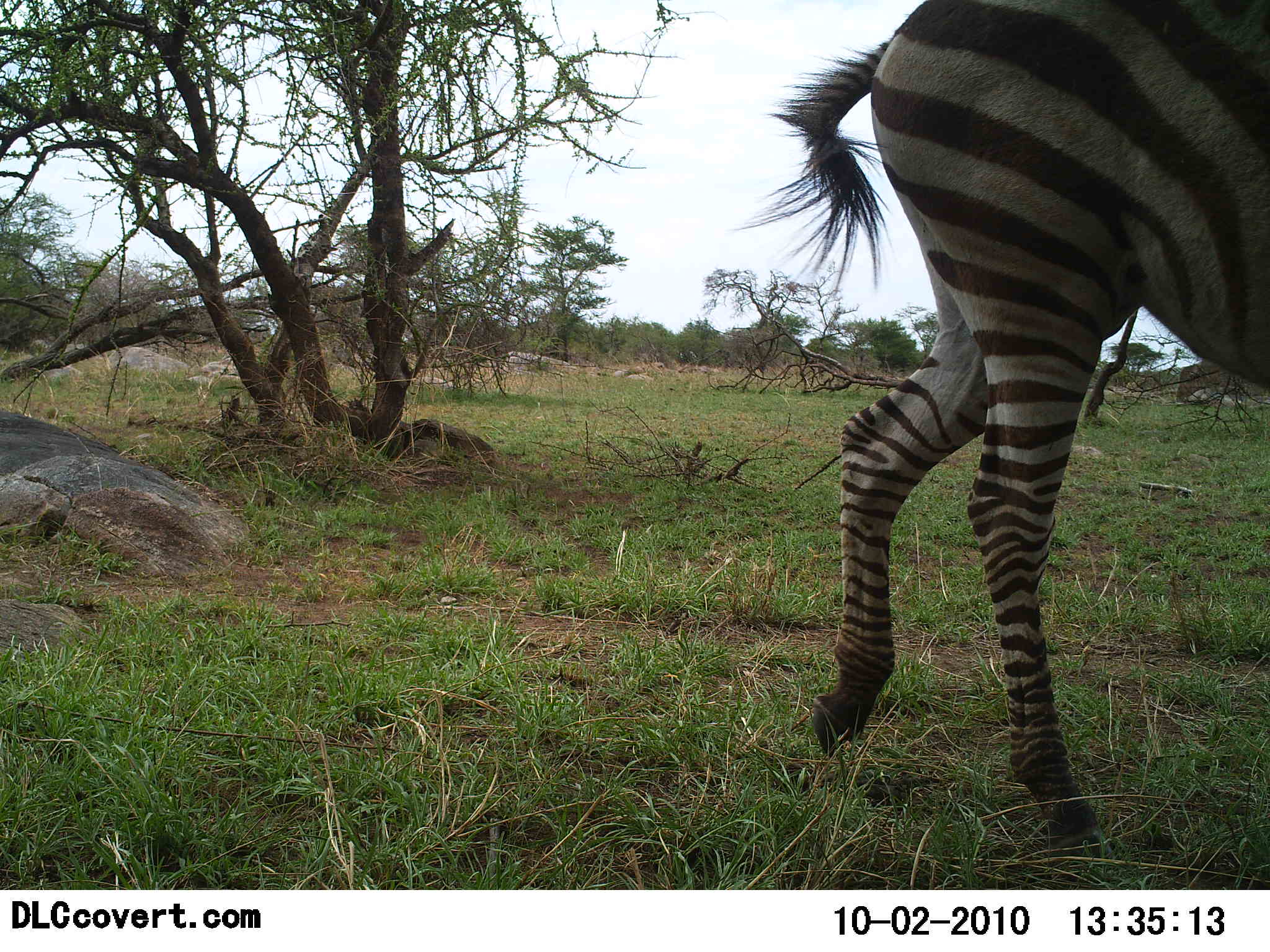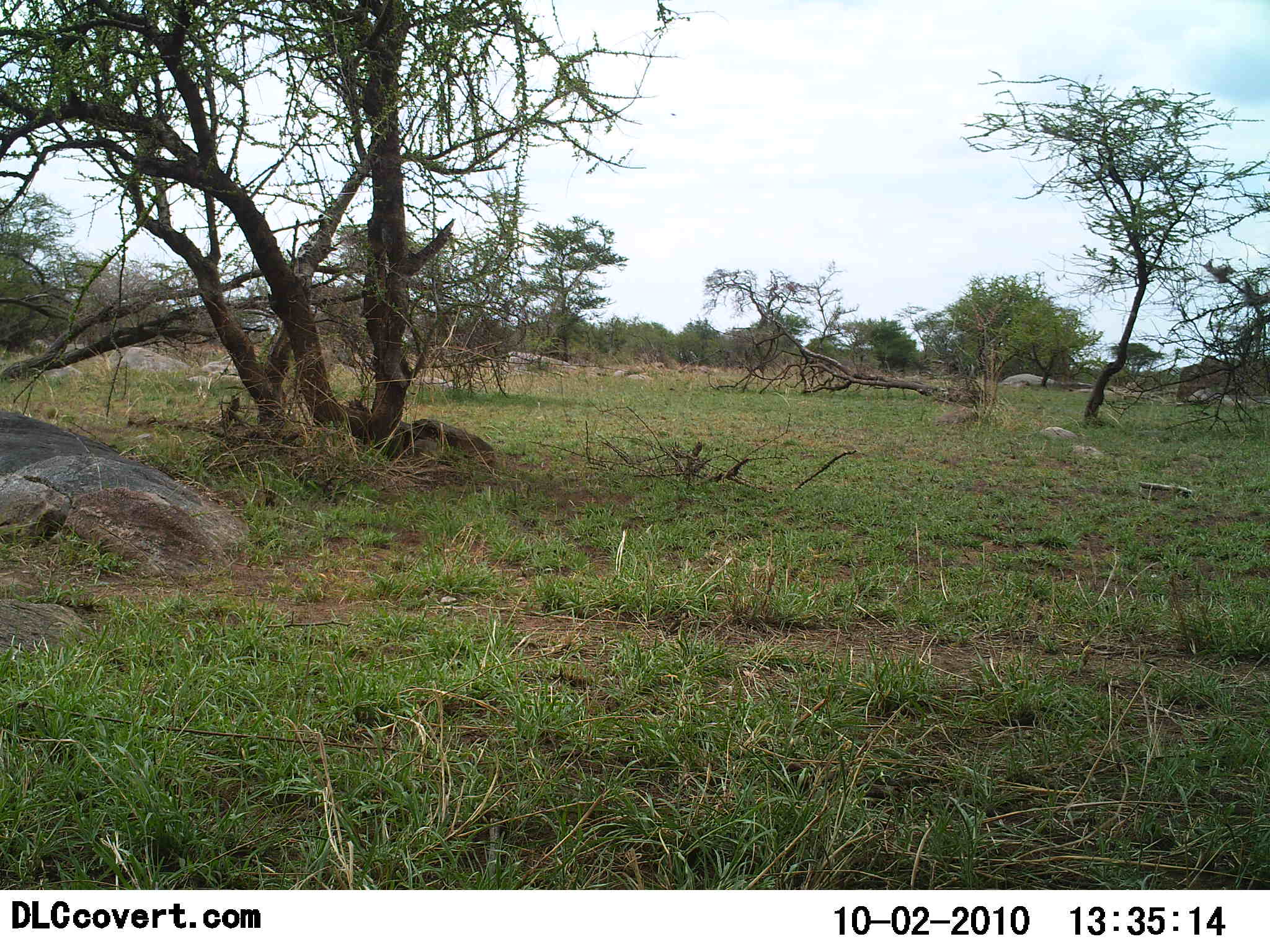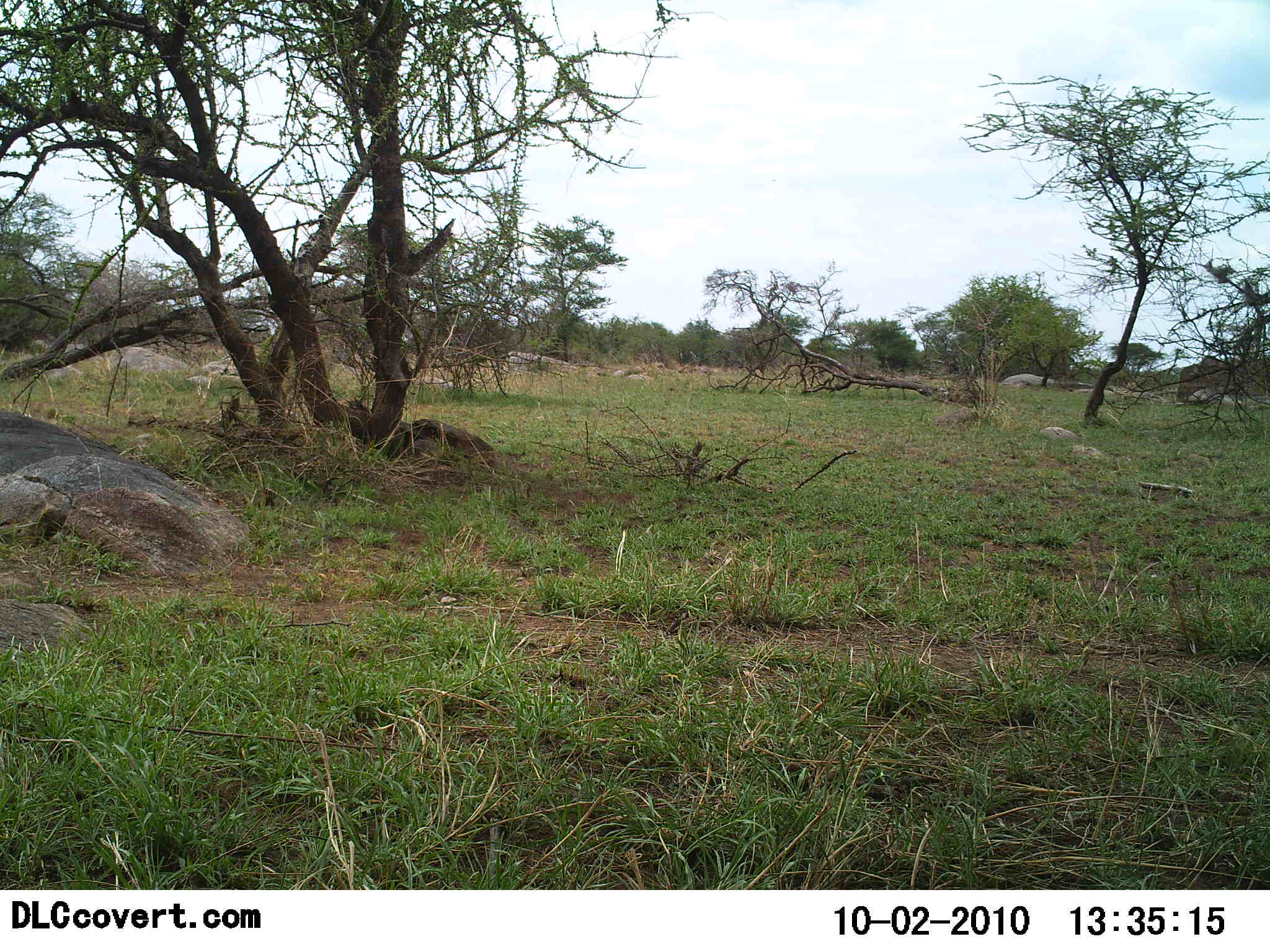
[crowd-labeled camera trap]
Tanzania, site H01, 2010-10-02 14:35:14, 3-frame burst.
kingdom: Animalia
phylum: Chordata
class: Mammalia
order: Perissodactyla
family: Equidae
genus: Equus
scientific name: Equus quagga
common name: plains zebra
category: zebra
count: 1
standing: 0%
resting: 0%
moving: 100%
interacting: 0%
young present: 0%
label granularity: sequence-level